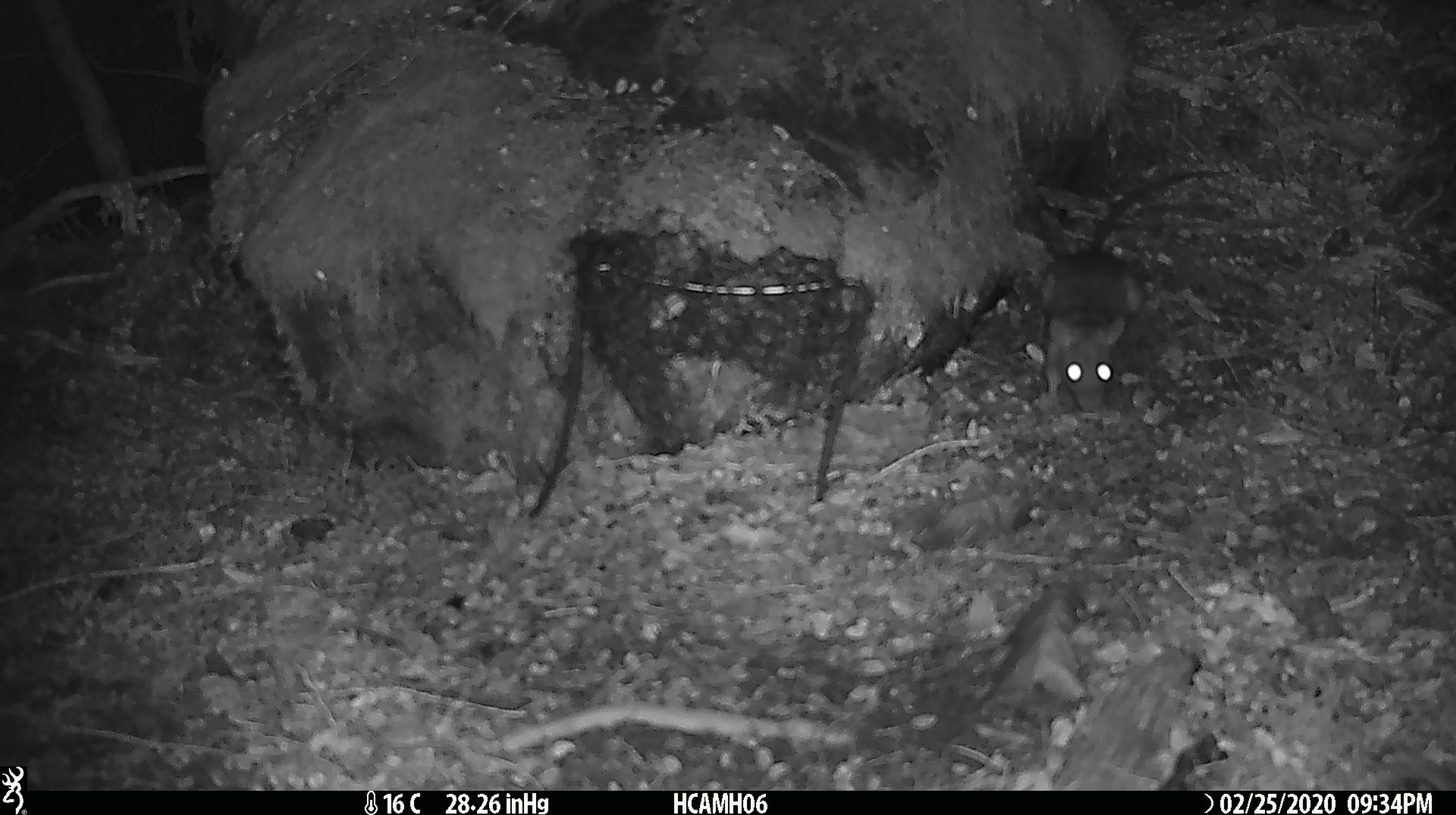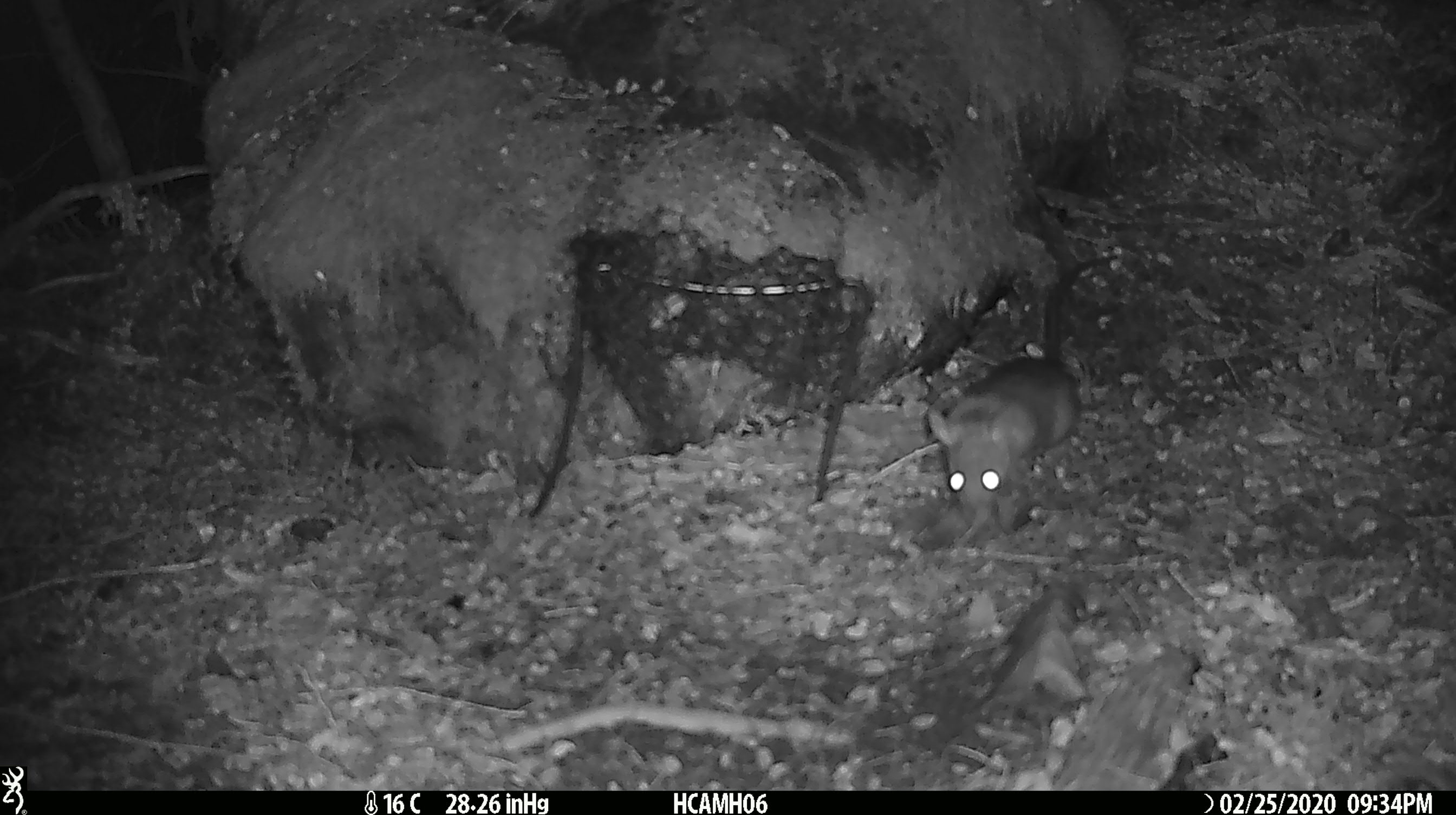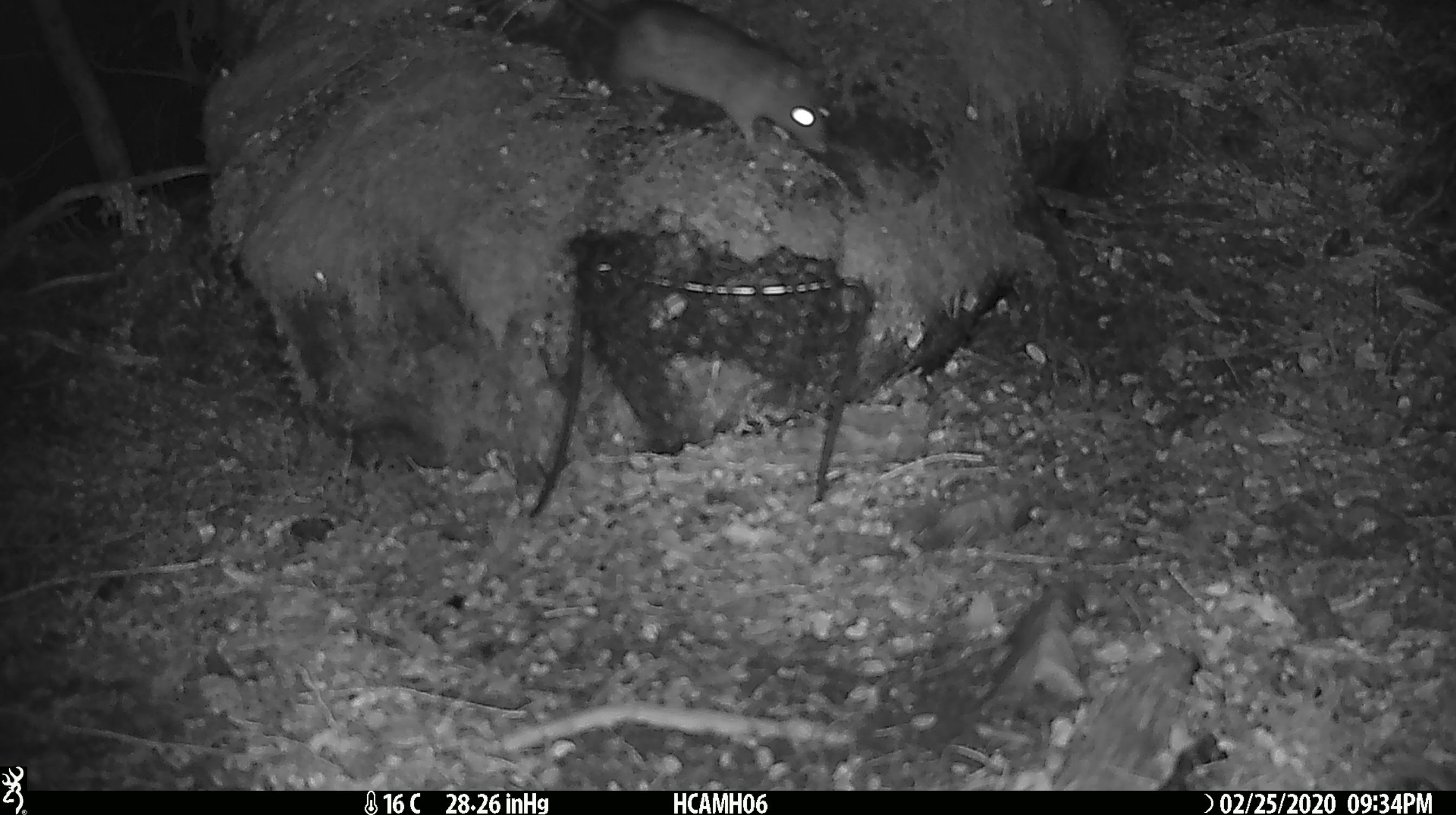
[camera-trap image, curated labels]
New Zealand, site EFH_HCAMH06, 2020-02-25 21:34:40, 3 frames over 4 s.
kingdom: Animalia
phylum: Chordata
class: Mammalia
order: Rodentia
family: Muridae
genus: Mus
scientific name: Mus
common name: mouse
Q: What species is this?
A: Mouse (Mus).